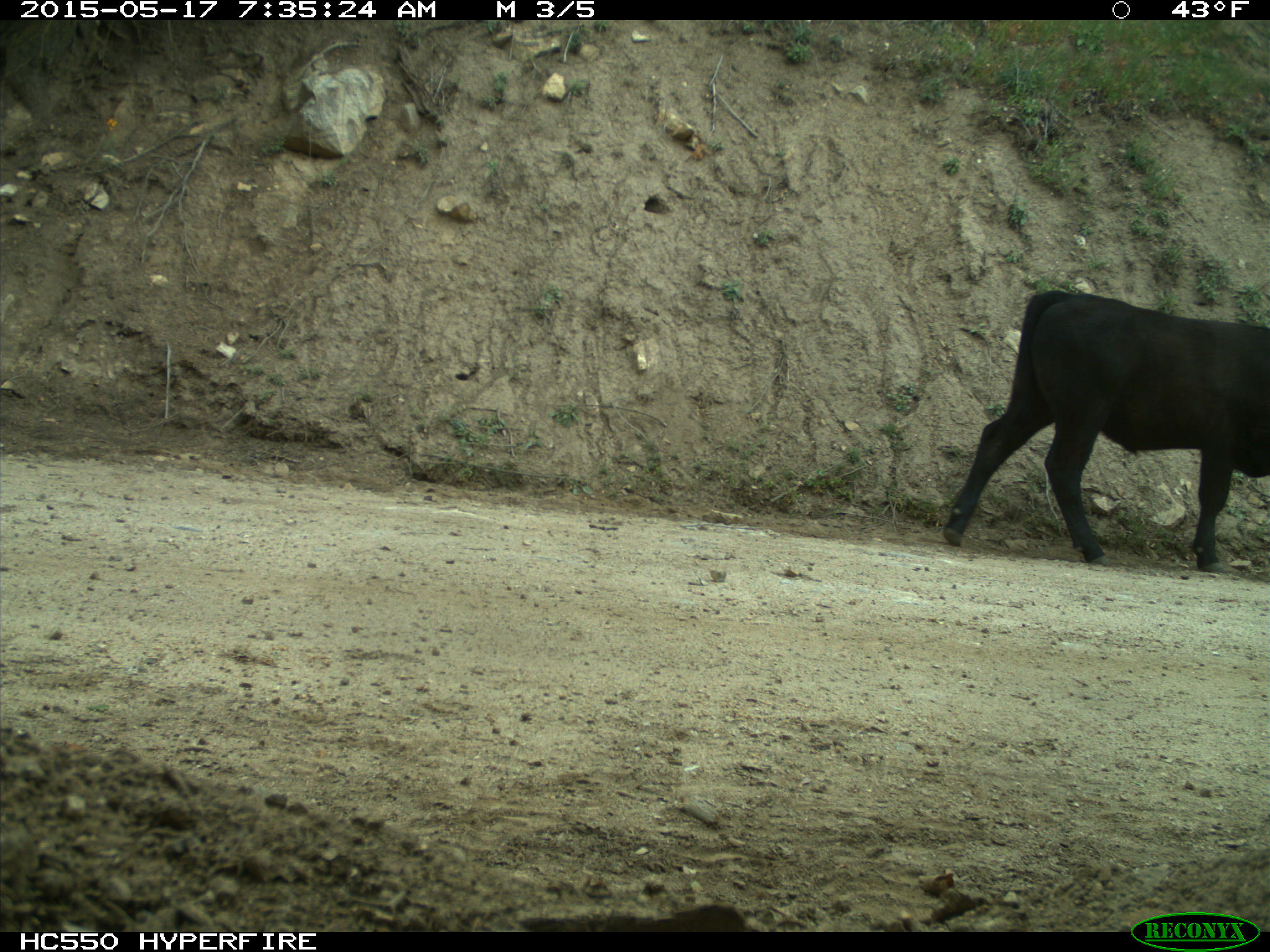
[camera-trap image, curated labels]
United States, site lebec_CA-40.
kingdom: Animalia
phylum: Chordata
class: Mammalia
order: Artiodactyla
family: Bovidae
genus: Bos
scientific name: Bos taurus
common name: domestic cow